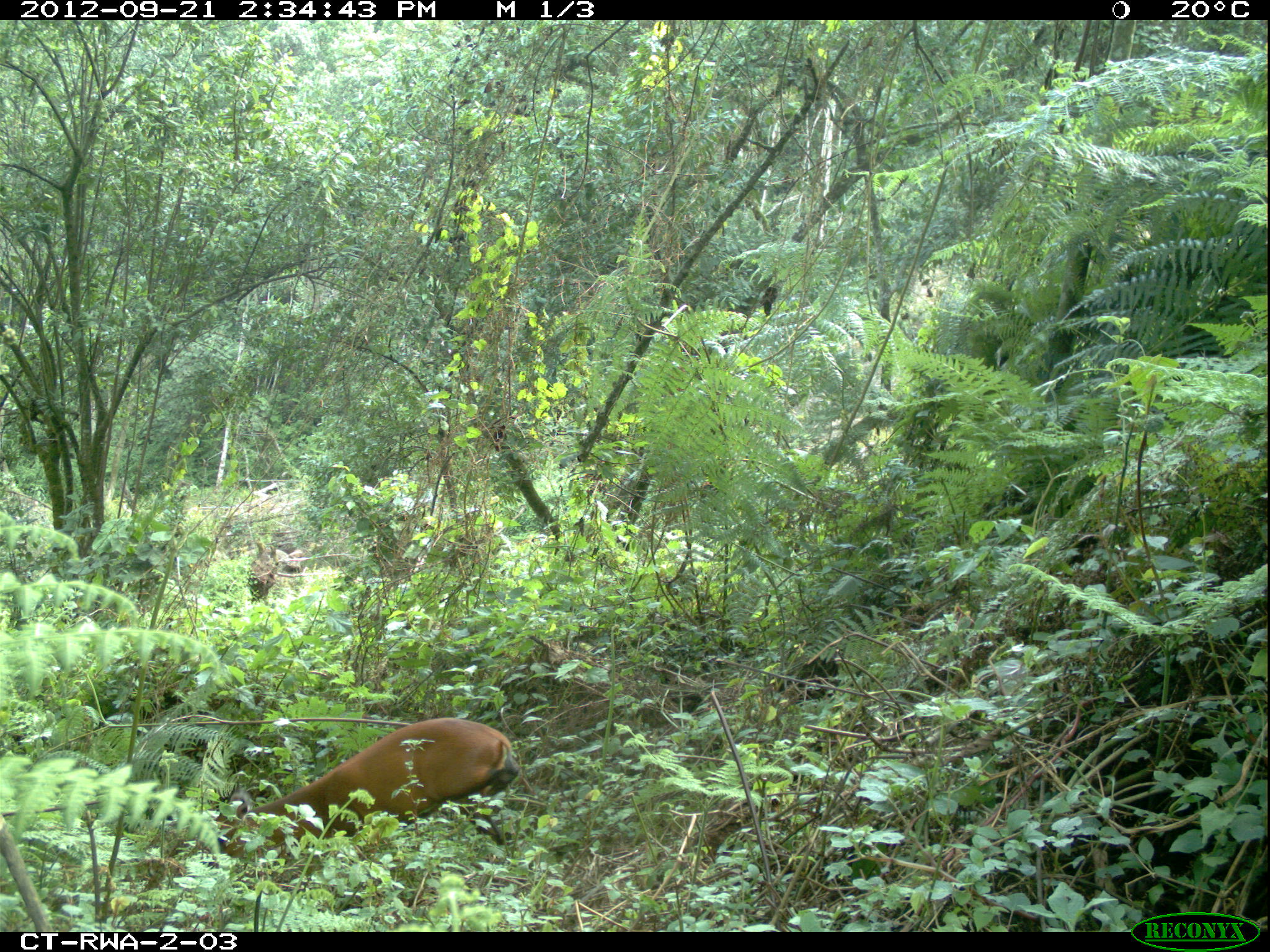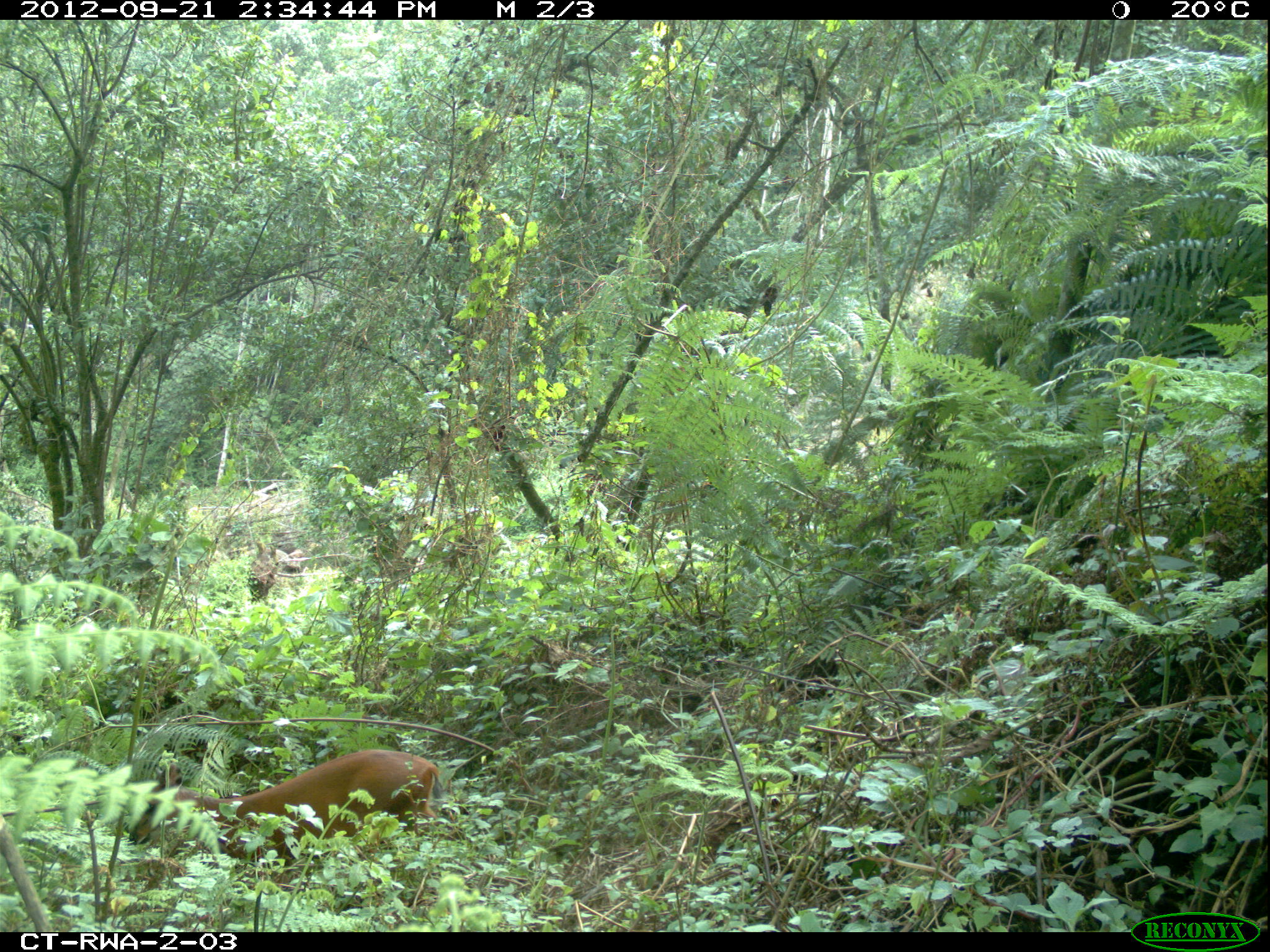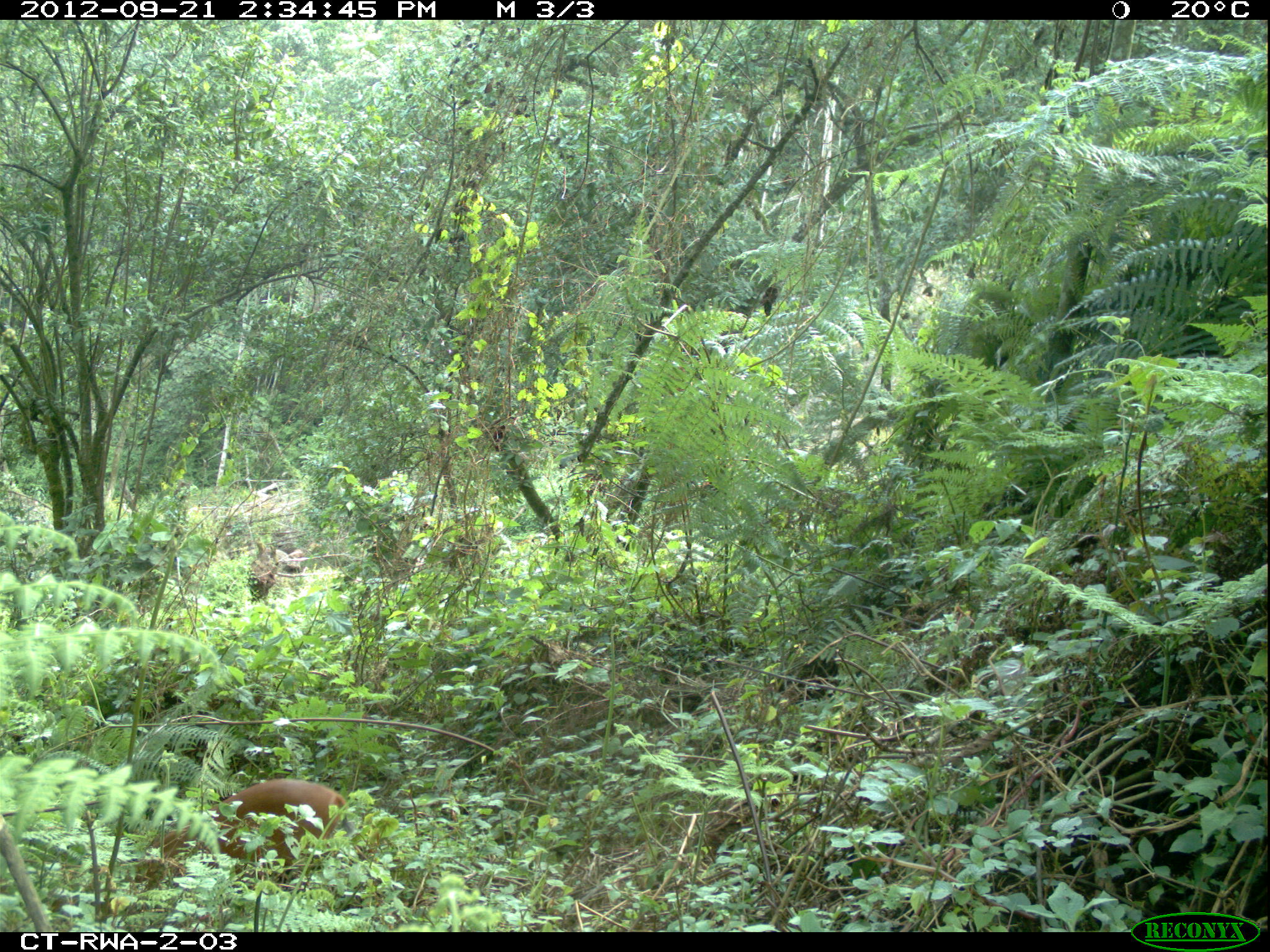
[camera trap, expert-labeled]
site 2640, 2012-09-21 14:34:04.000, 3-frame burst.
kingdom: Animalia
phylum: Chordata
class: Mammalia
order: Artiodactyla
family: Bovidae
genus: Cephalophus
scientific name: Cephalophus nigrifrons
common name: black-fronted duiker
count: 1